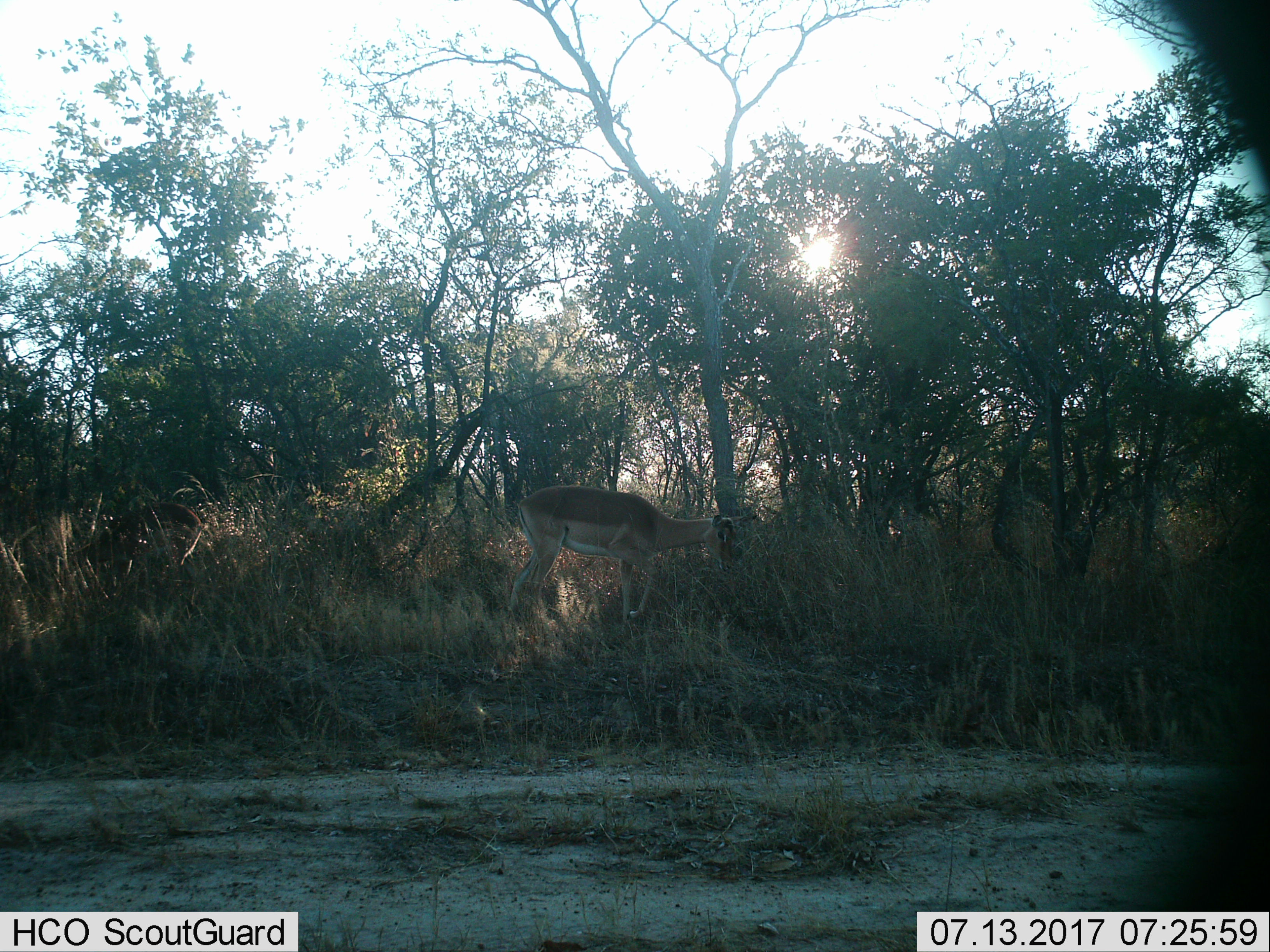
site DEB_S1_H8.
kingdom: Animalia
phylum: Chordata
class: Mammalia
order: Artiodactyla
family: Bovidae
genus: Aepyceros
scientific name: Aepyceros melampus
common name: impala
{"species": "impala (Aepyceros melampus)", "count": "2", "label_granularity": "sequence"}